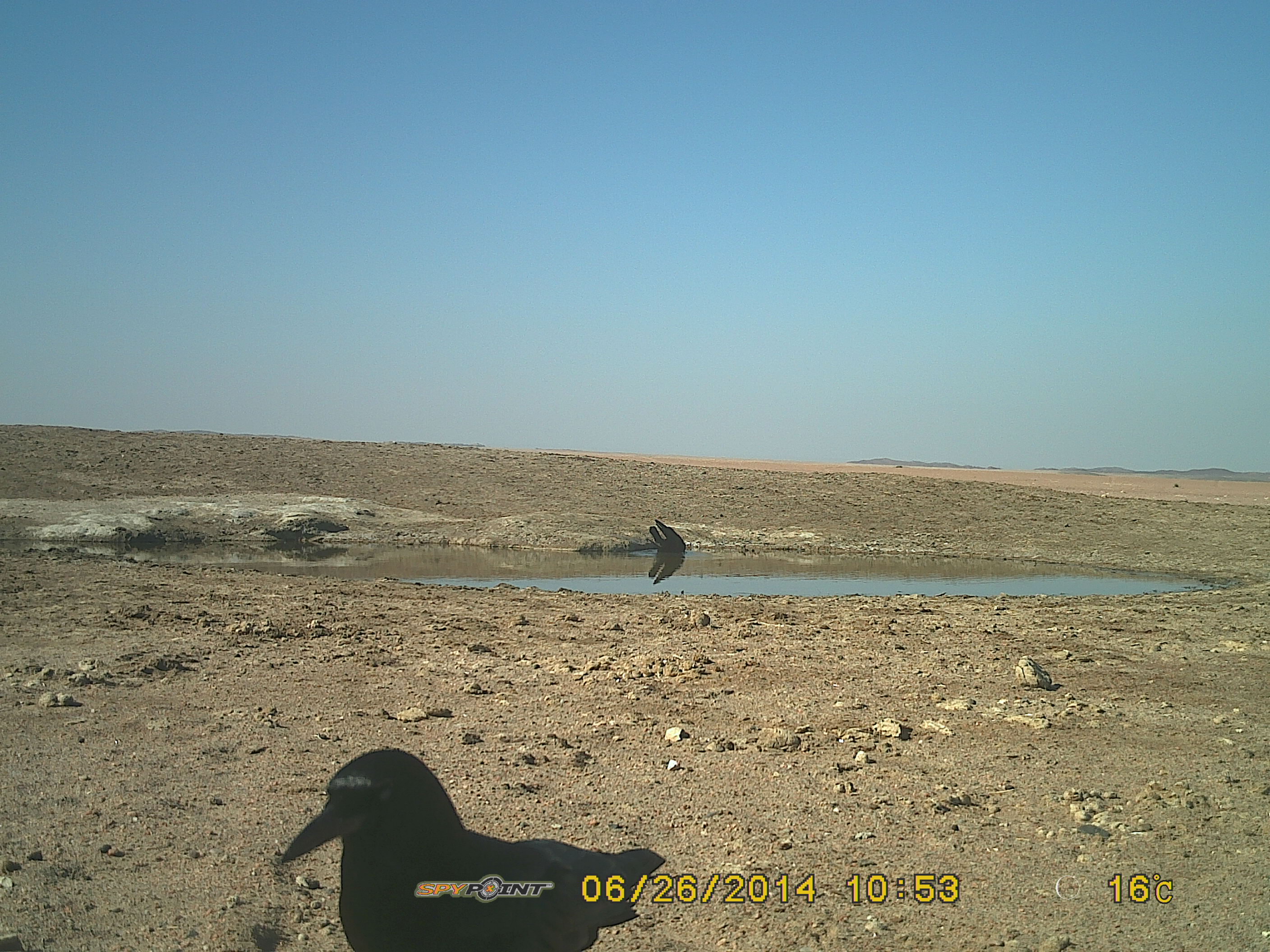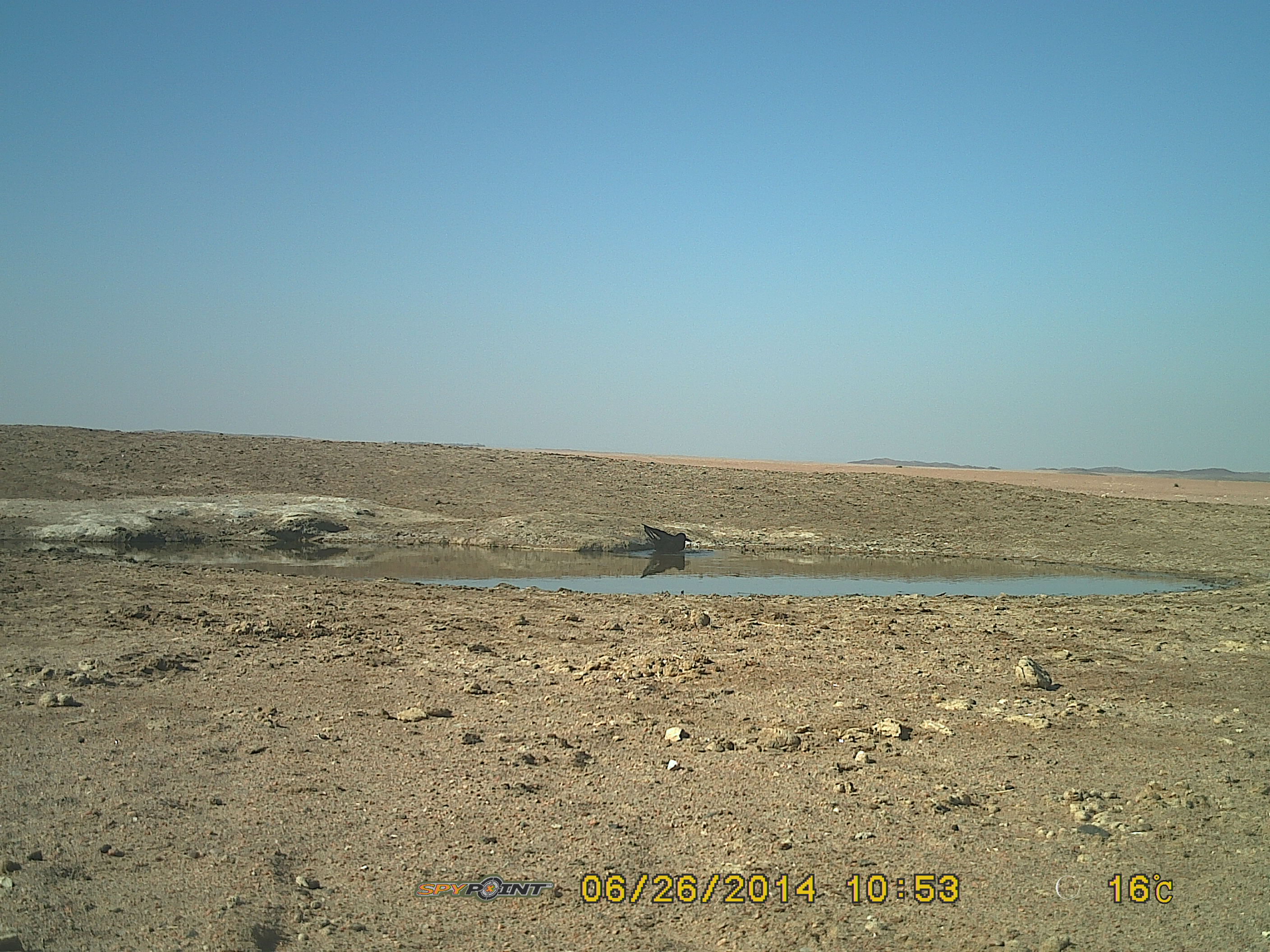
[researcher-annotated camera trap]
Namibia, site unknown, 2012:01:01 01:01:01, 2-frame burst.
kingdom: Animalia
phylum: Chordata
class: Aves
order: Passeriformes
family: Corvidae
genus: Corvus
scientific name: Corvus capensis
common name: cape crow